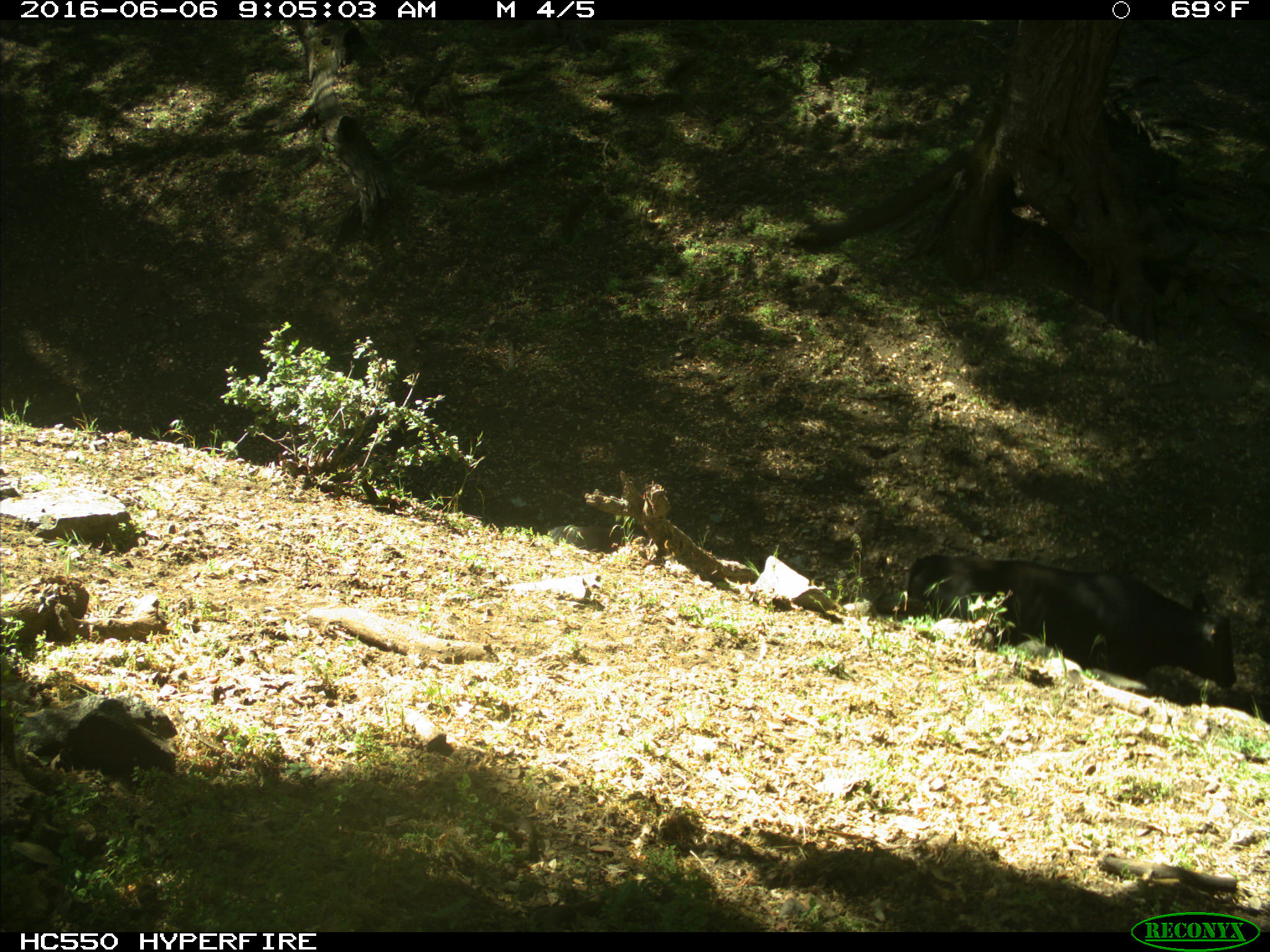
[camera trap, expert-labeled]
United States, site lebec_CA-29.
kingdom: Animalia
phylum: Chordata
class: Mammalia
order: Artiodactyla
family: Bovidae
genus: Bos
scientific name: Bos taurus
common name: domestic cow